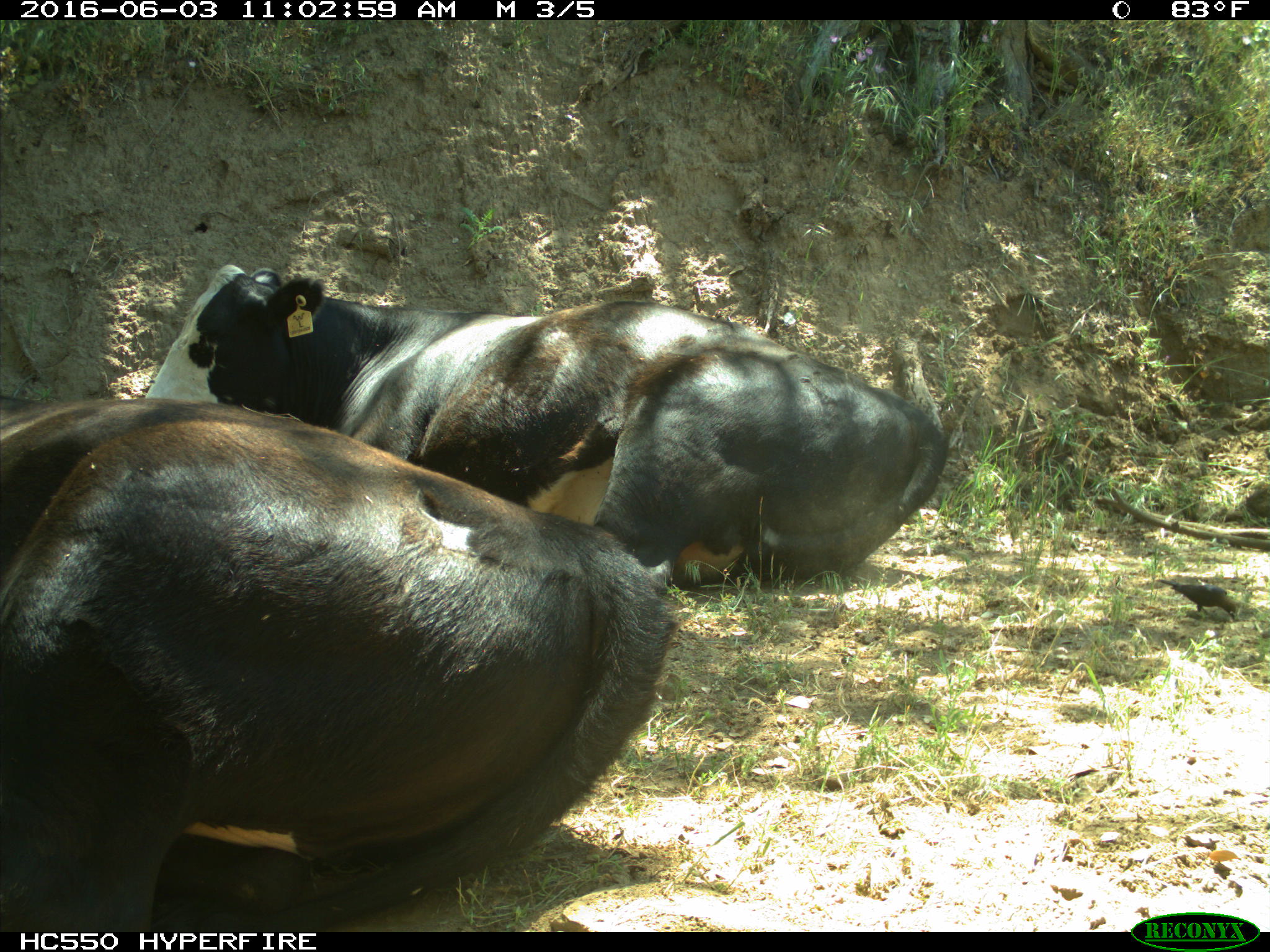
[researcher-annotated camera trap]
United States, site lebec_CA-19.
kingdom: Animalia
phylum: Chordata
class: Mammalia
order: Artiodactyla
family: Bovidae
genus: Bos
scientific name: Bos taurus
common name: domestic cow